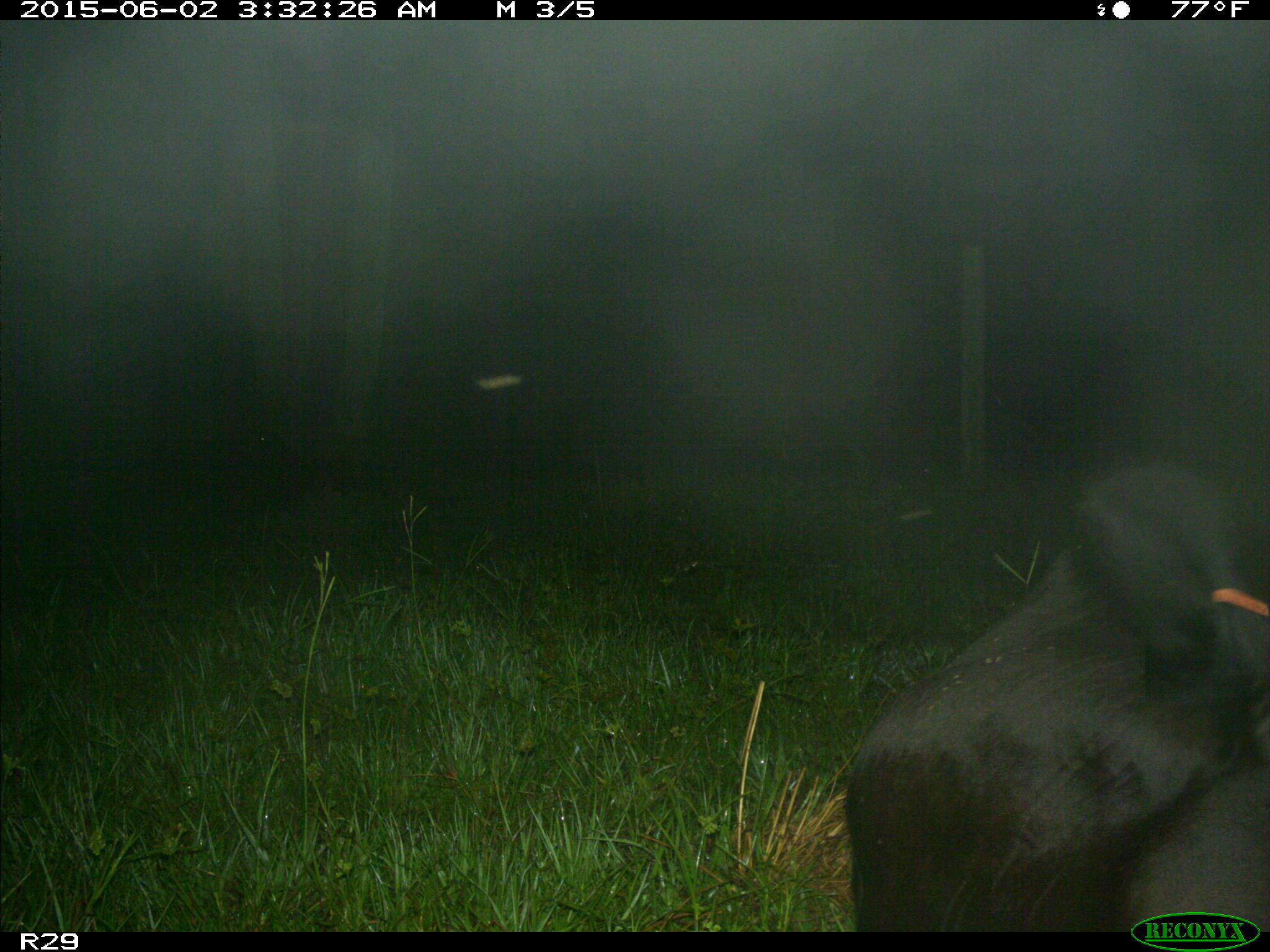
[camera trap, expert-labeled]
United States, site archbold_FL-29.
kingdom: Animalia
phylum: Chordata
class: Mammalia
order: Artiodactyla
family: Bovidae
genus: Bos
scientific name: Bos taurus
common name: domestic cow